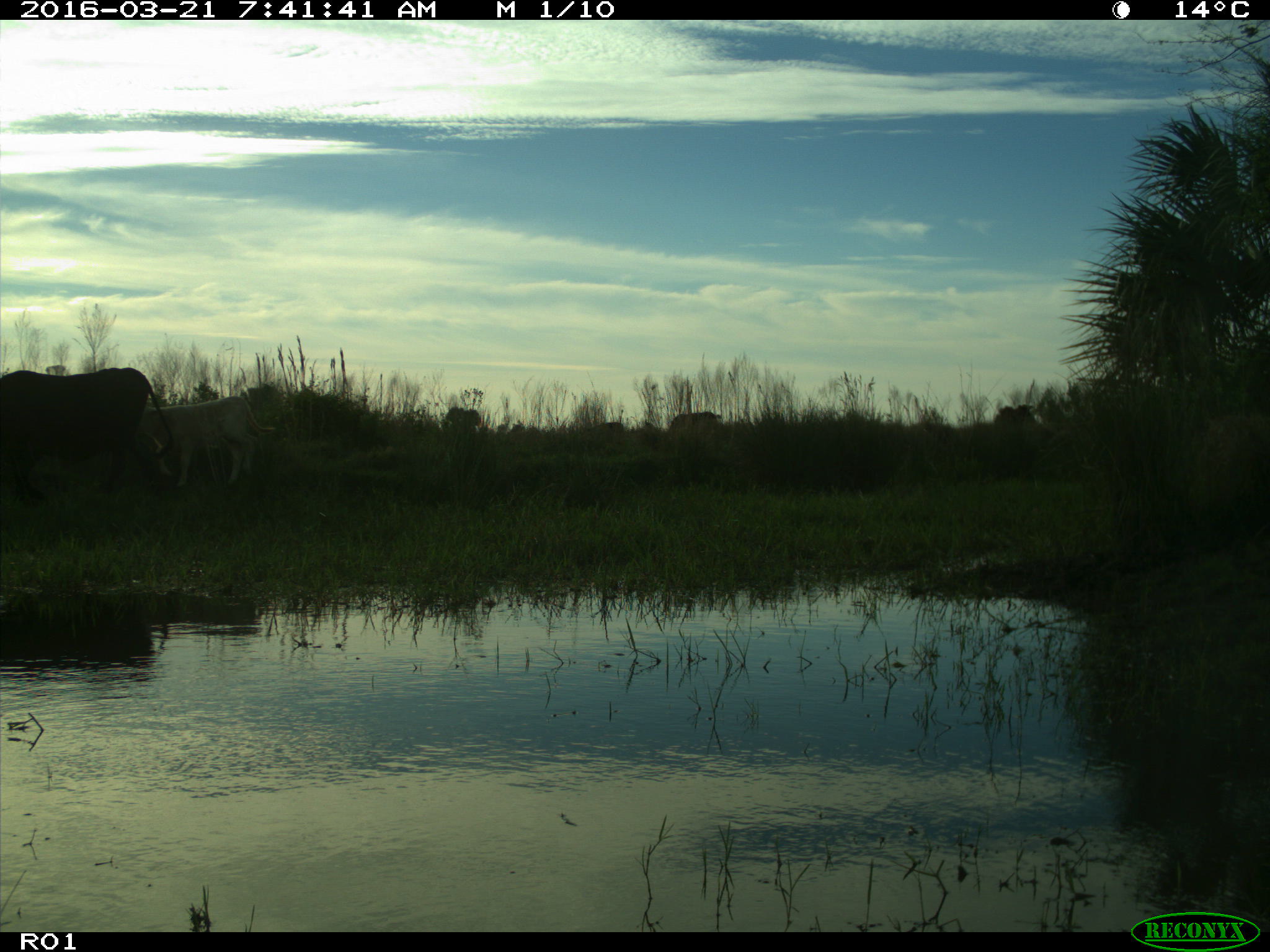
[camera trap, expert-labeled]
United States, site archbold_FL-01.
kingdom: Animalia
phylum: Chordata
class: Mammalia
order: Artiodactyla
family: Bovidae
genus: Bos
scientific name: Bos taurus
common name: domestic cow